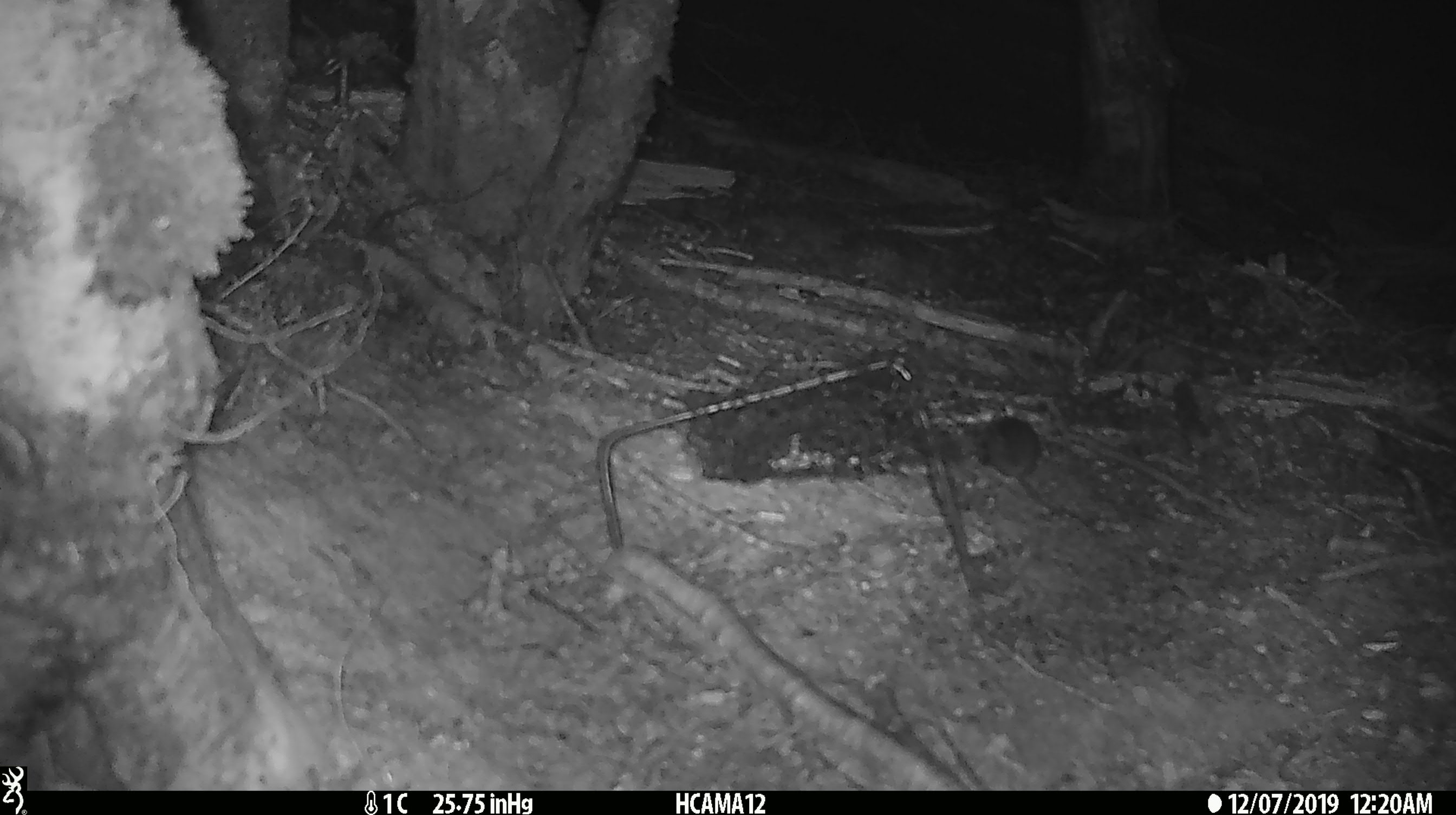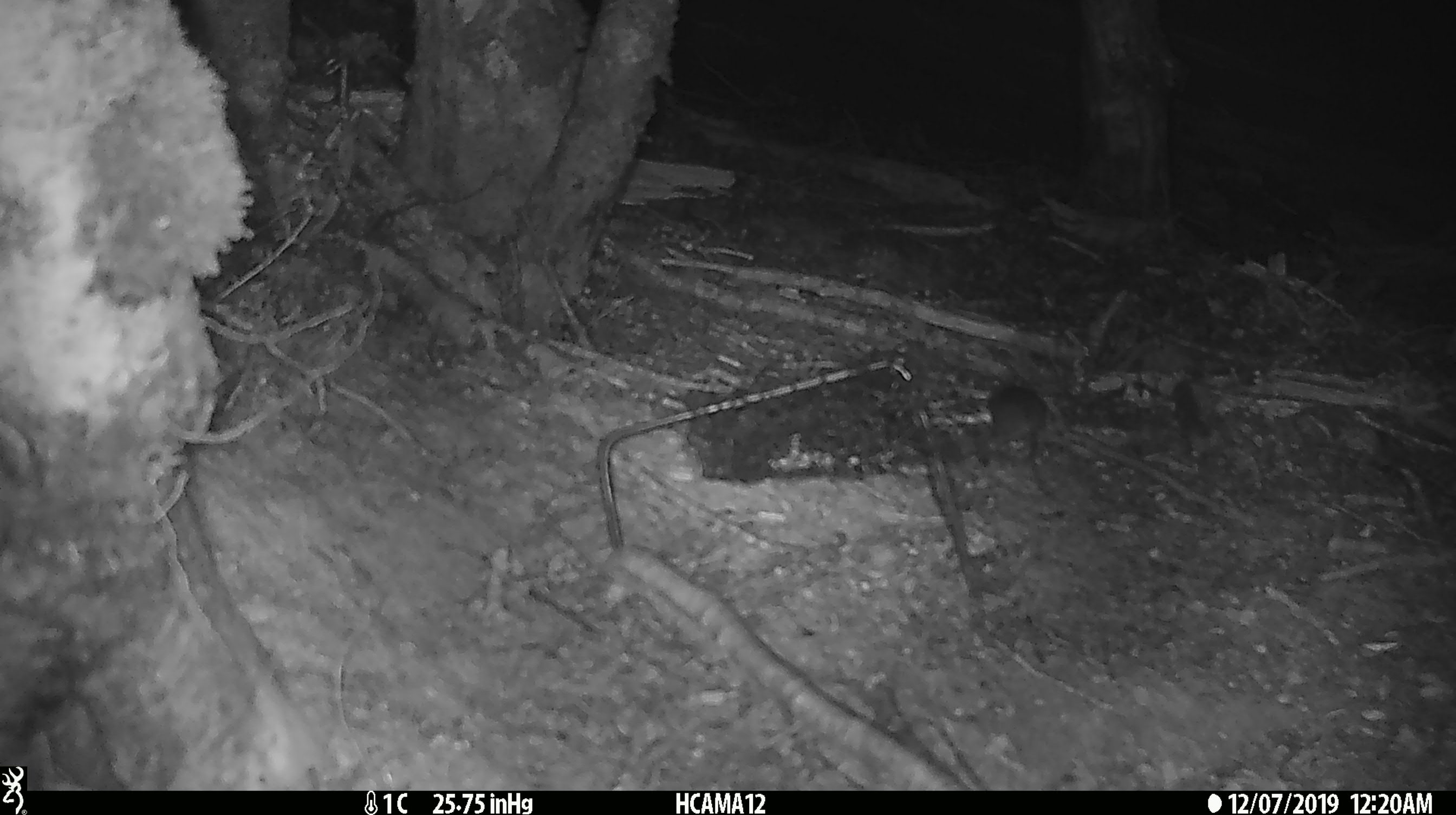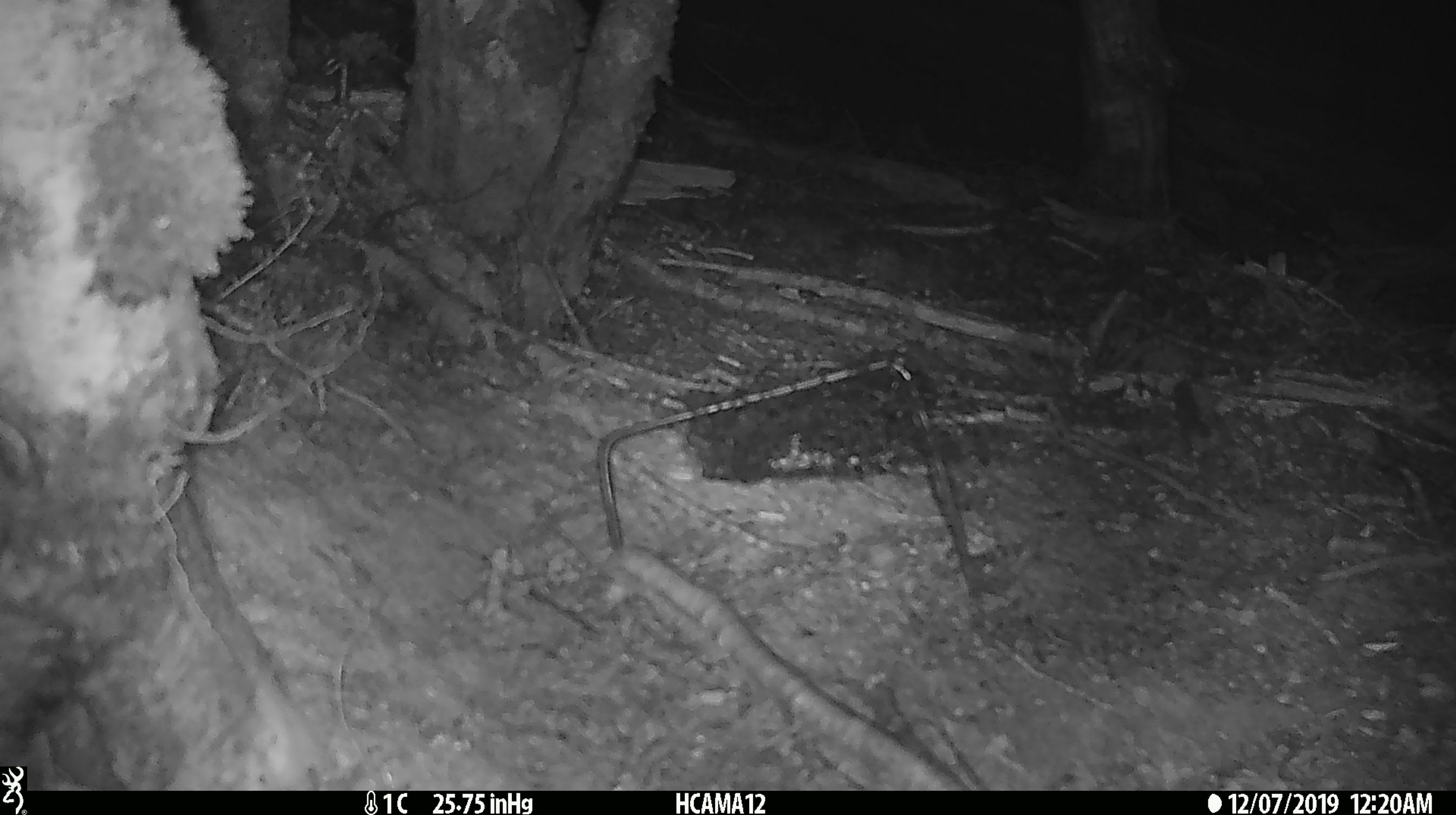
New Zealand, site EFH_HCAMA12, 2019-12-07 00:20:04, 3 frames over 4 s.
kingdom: Animalia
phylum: Chordata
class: Mammalia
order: Rodentia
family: Muridae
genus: Mus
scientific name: Mus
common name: mouse